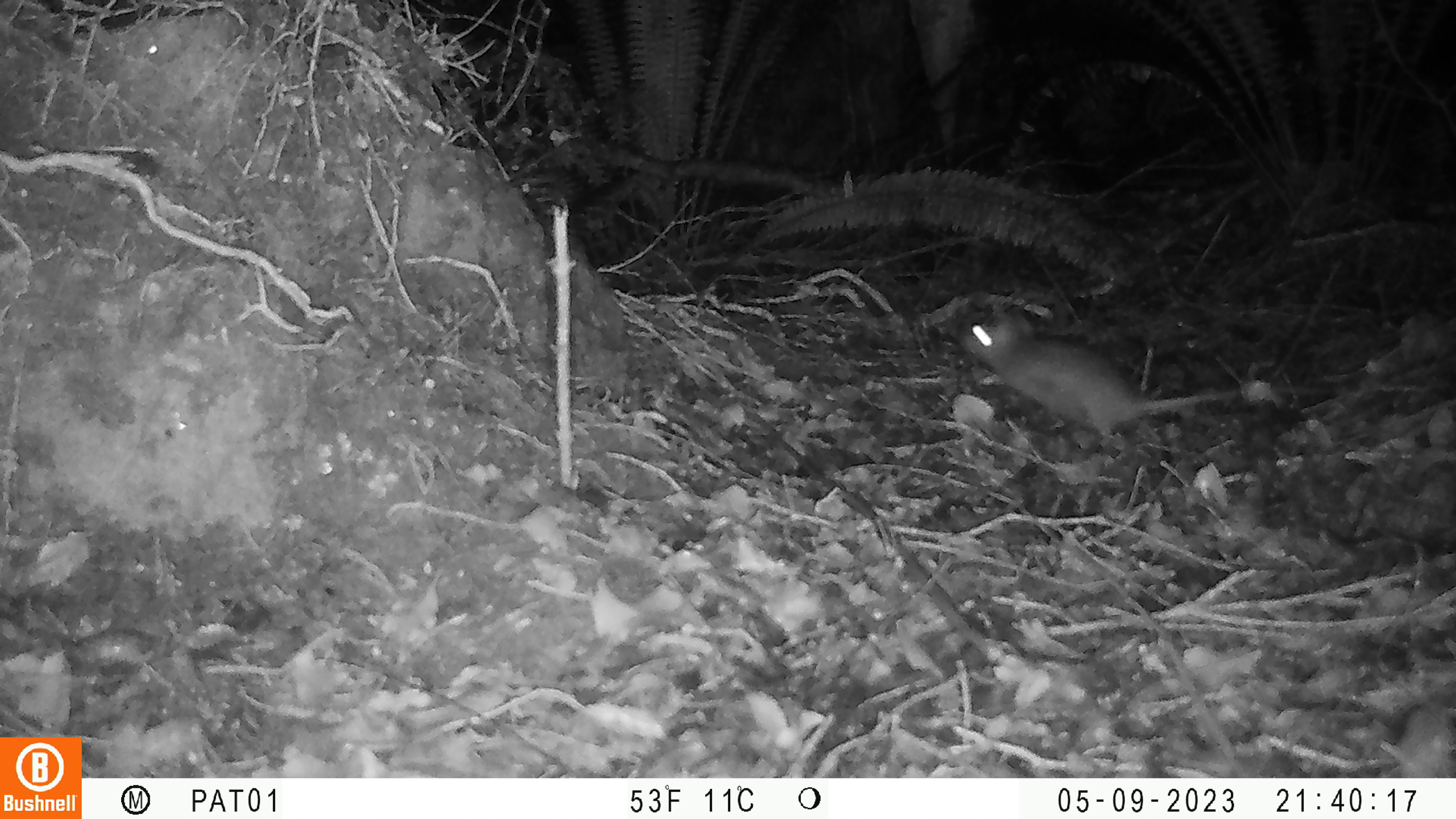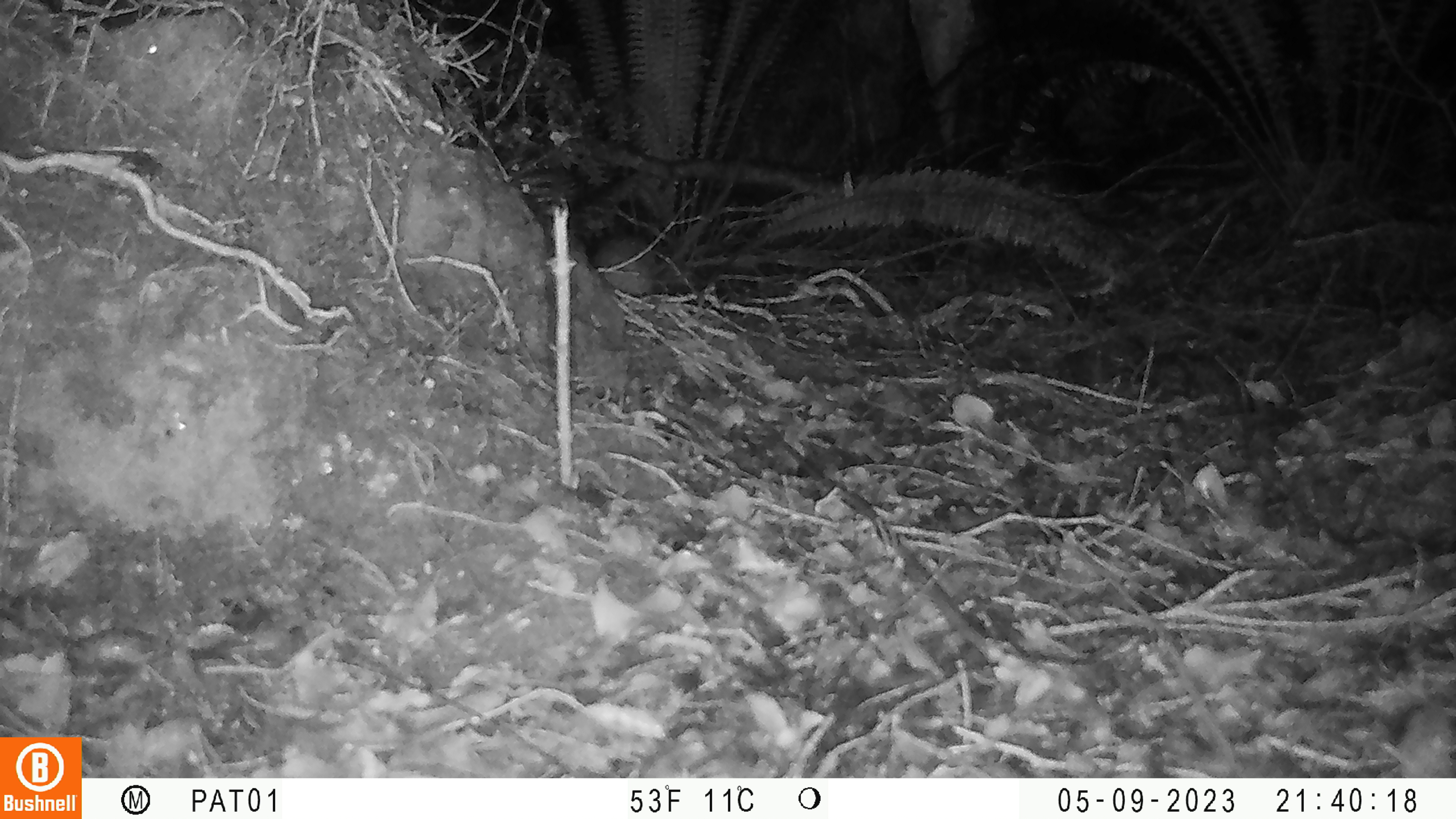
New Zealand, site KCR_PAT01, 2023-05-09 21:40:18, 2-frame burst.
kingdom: Animalia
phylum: Chordata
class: Mammalia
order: Rodentia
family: Muridae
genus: Rattus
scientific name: Rattus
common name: rat